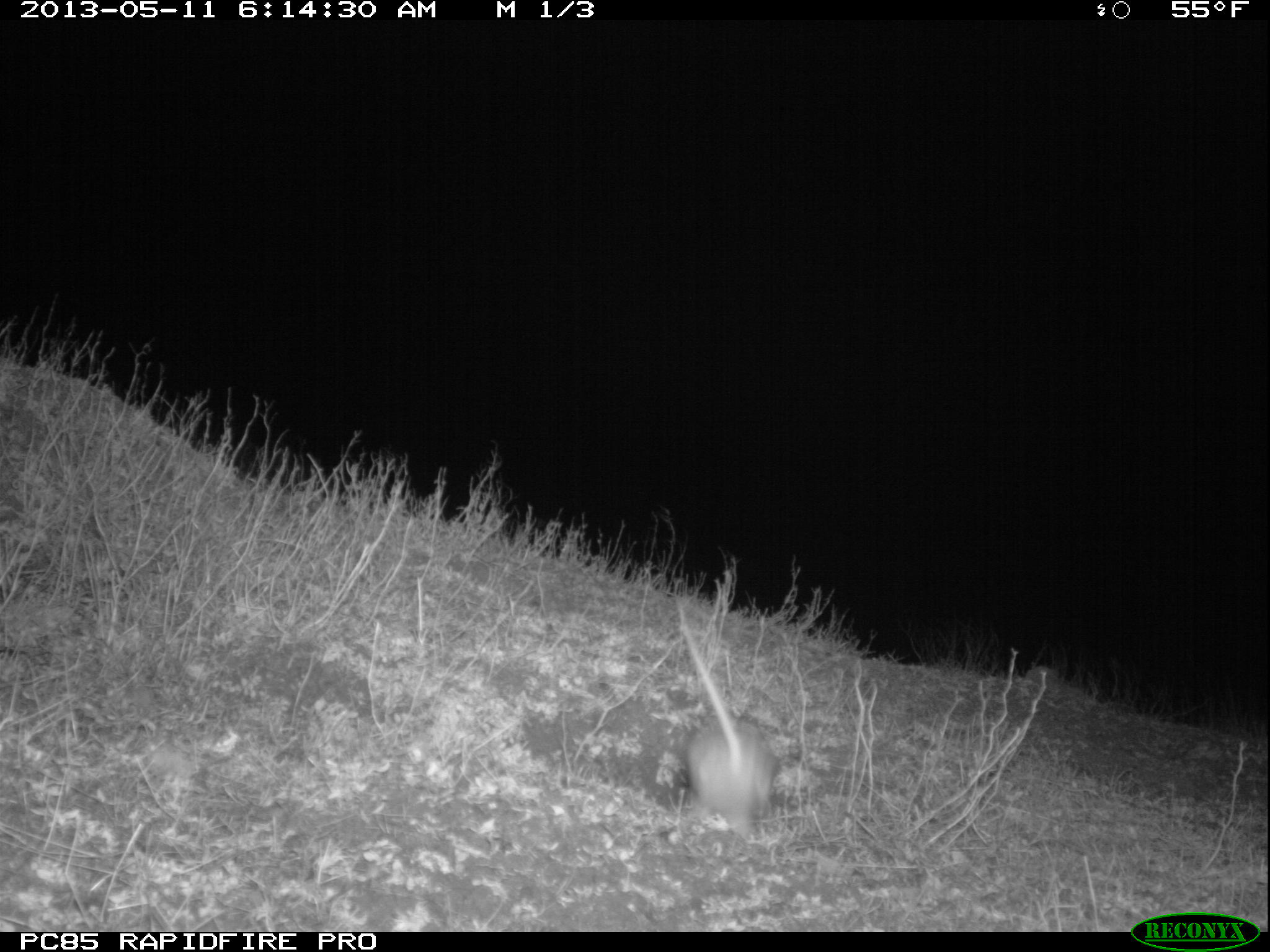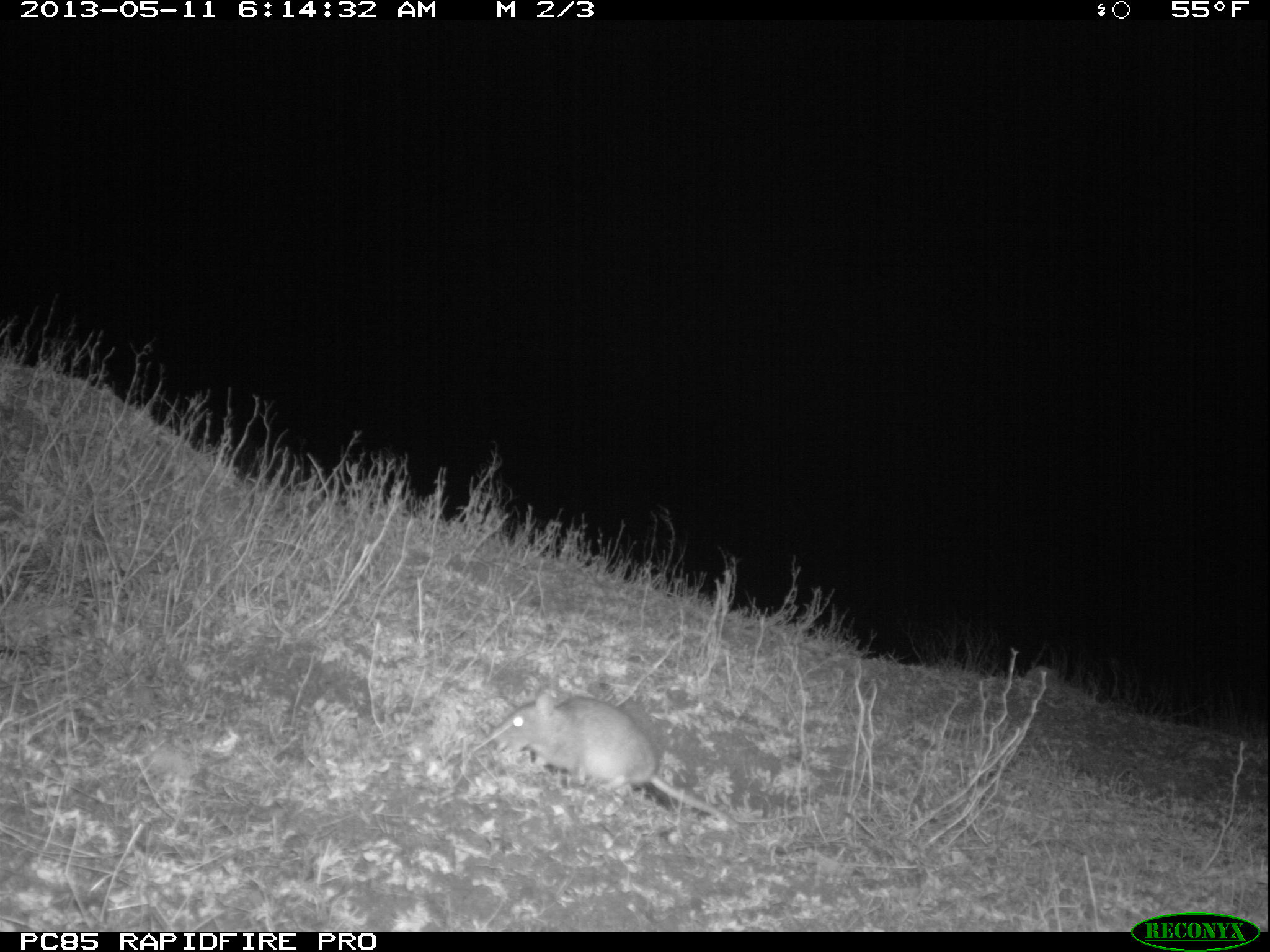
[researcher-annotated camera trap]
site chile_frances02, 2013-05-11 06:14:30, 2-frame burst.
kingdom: Animalia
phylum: Chordata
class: Mammalia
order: Rodentia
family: Muridae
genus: Rattus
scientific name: Rattus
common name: rat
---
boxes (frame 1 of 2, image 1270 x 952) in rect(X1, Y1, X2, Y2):
rat: rect(667, 593, 774, 838)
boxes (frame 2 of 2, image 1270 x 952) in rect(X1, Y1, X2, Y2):
rat: rect(484, 680, 732, 822)